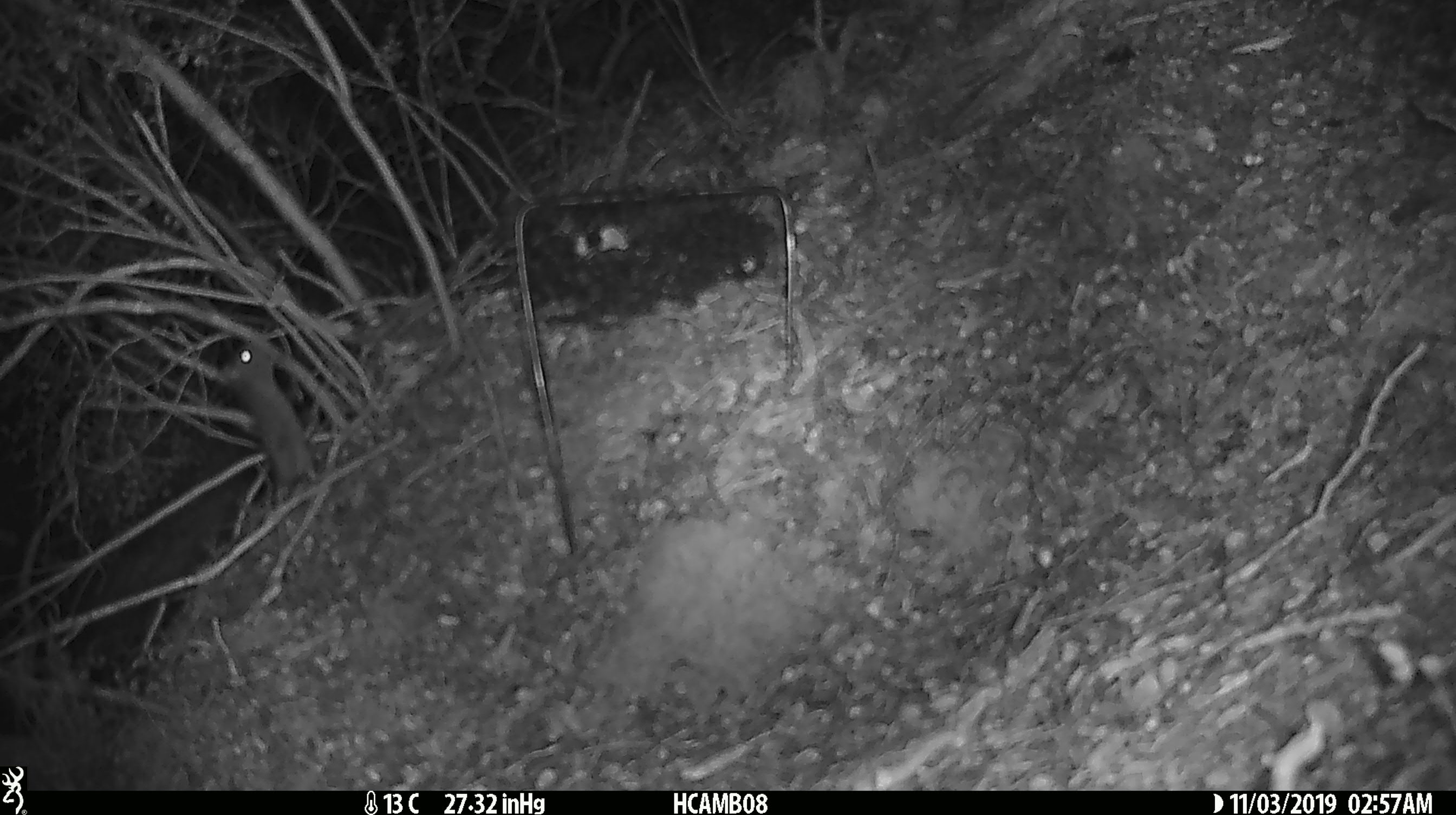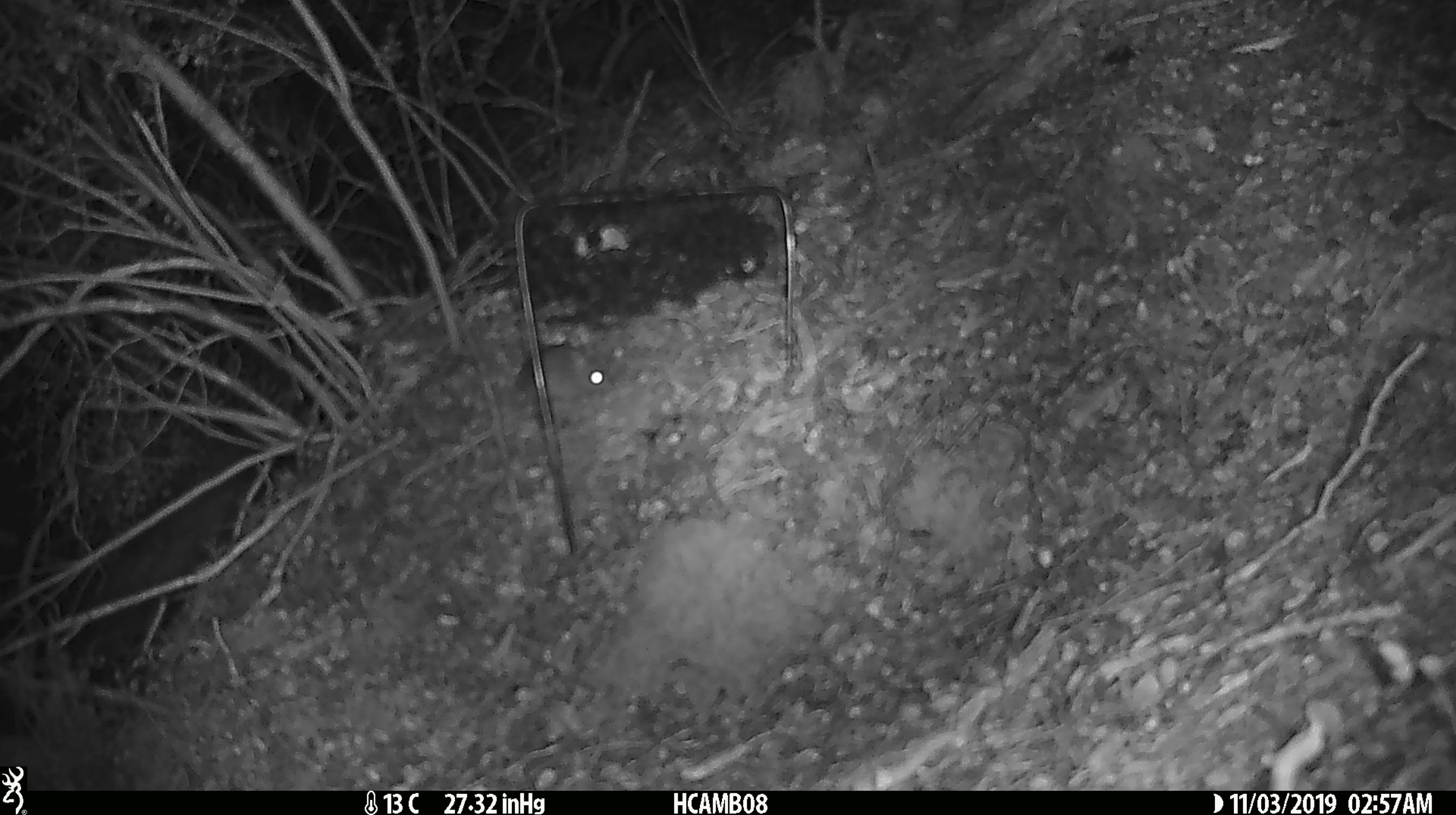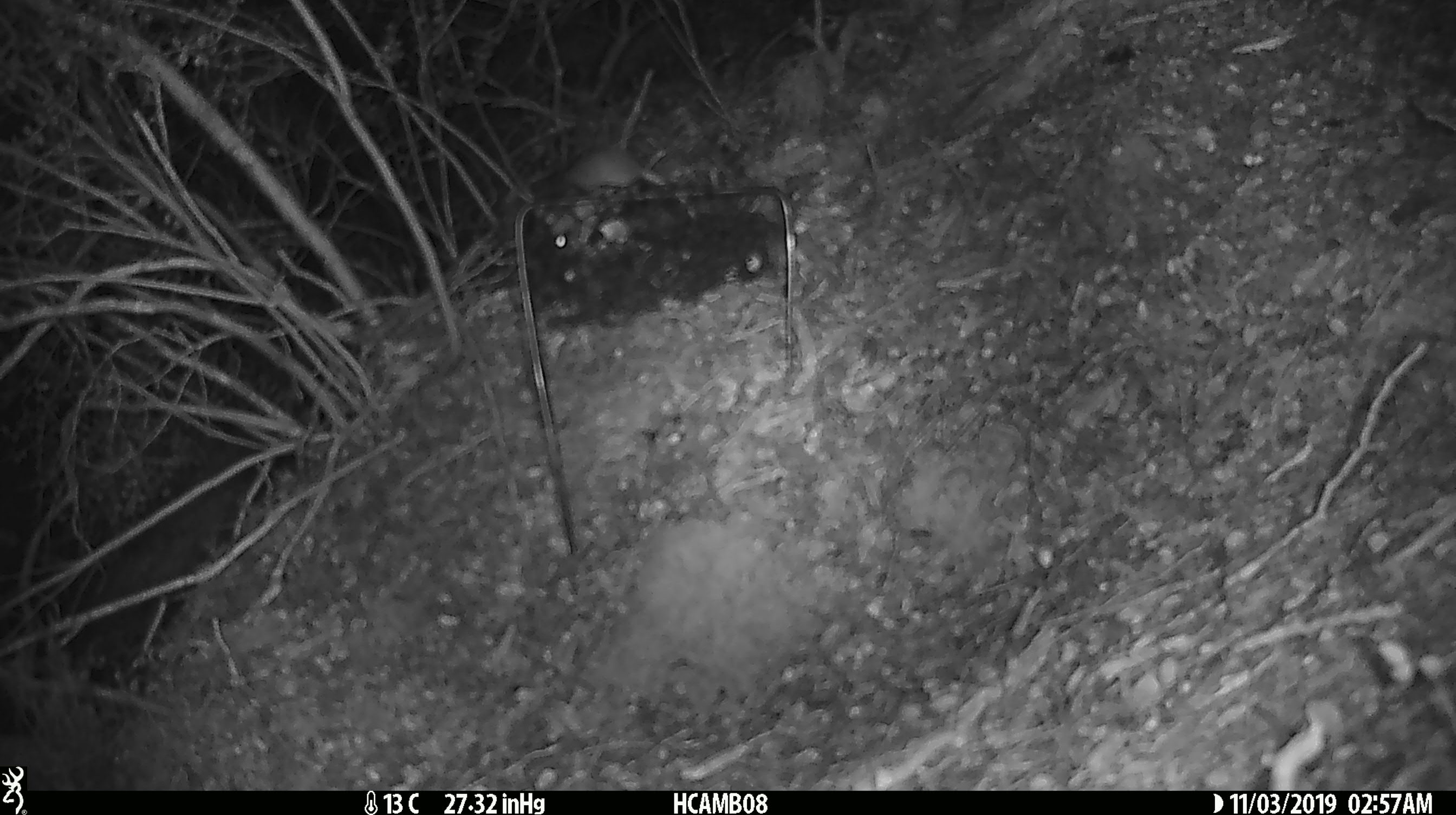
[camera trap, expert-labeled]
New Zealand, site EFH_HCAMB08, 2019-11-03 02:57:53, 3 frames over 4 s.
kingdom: Animalia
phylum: Chordata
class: Mammalia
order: Rodentia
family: Muridae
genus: Mus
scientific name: Mus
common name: mouse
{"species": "mouse (Mus)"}